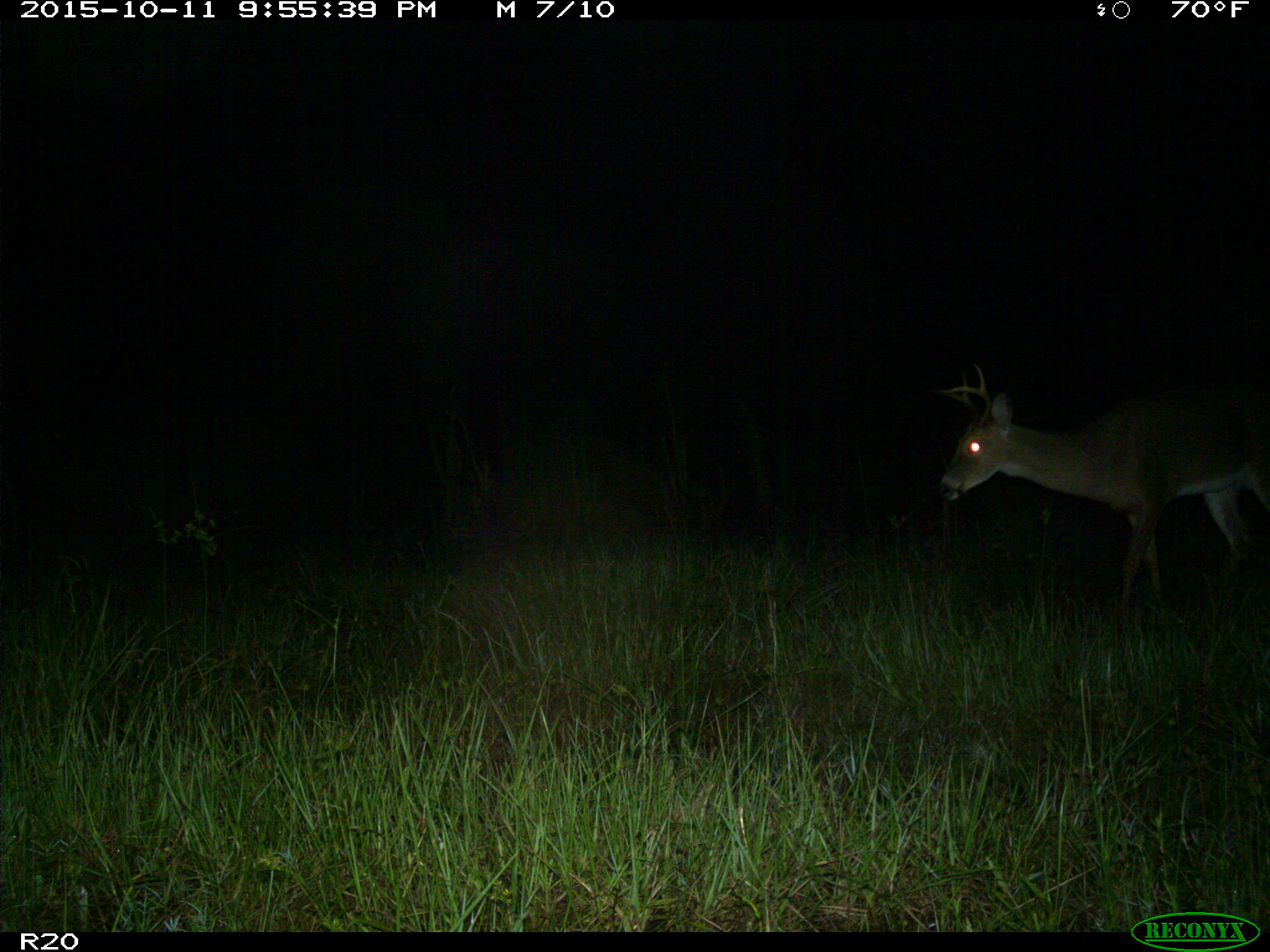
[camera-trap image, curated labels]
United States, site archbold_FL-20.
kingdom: Animalia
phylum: Chordata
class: Mammalia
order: Artiodactyla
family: Cervidae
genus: Odocoileus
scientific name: Odocoileus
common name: deer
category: unidentified deer